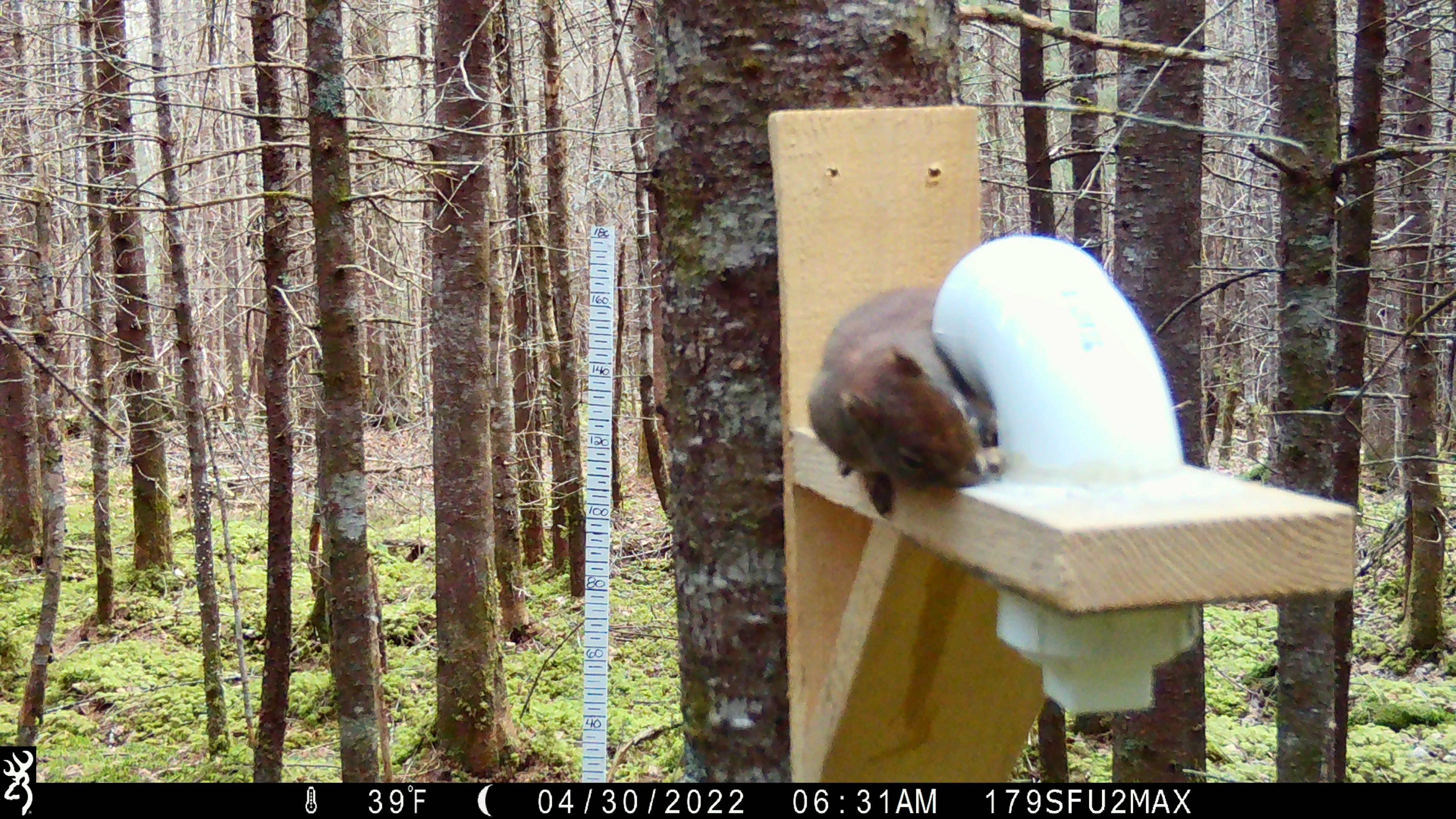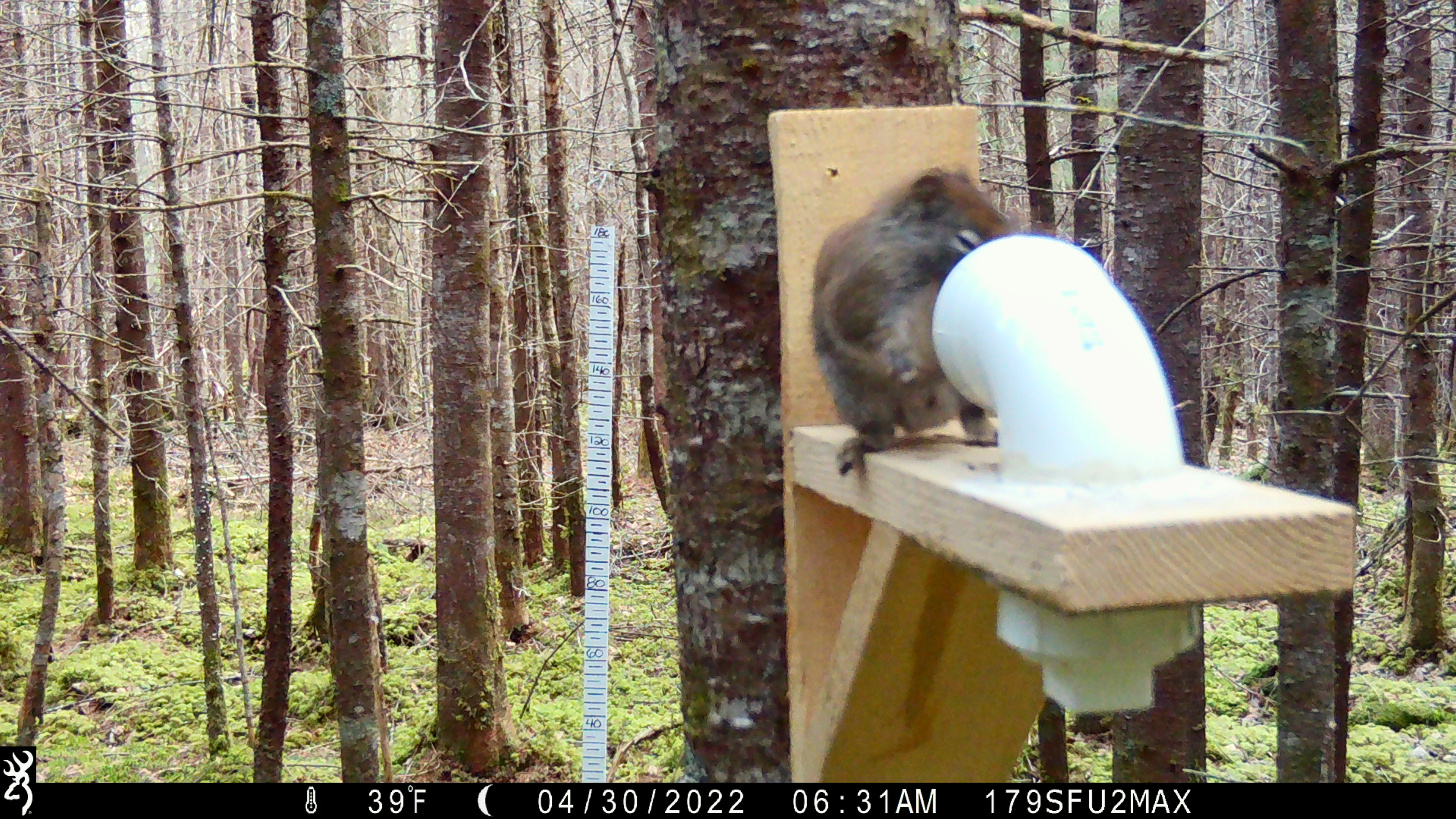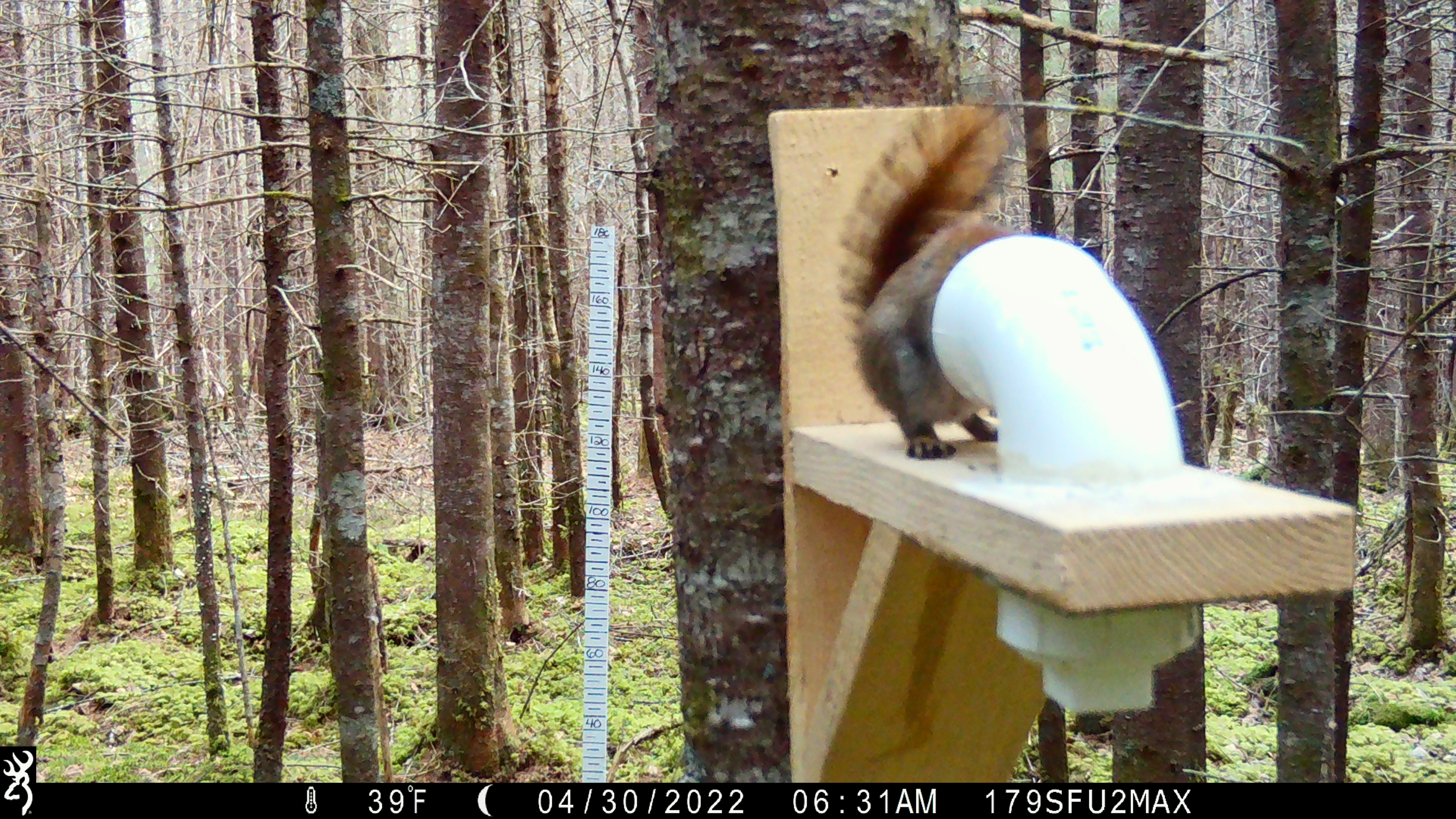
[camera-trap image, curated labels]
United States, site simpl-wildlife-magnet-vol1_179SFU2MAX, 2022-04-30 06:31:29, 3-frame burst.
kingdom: Animalia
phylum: Chordata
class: Mammalia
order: Rodentia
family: Sciuridae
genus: Tamiasciurus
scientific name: Tamiasciurus hudsonicus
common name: red squirrel